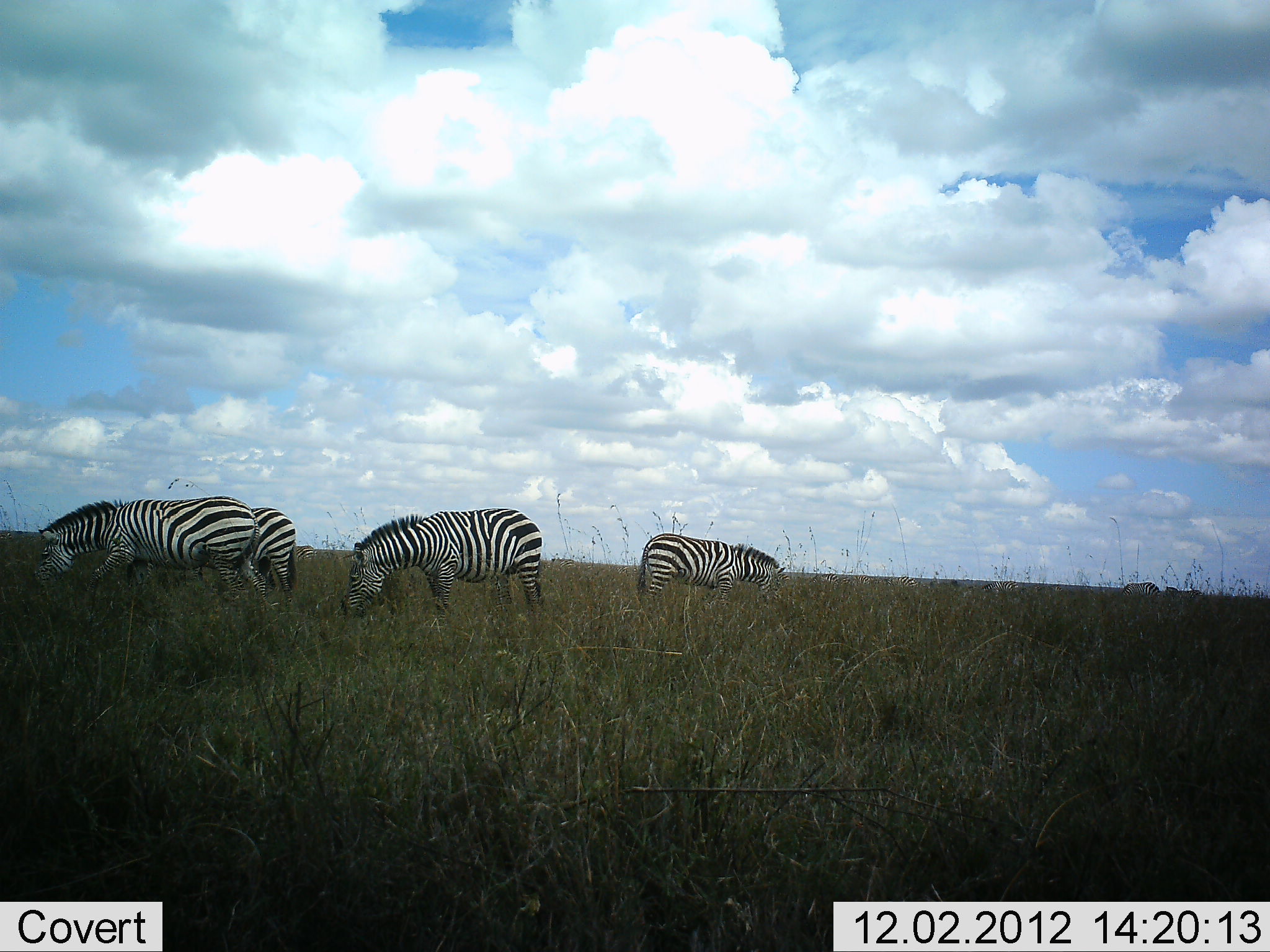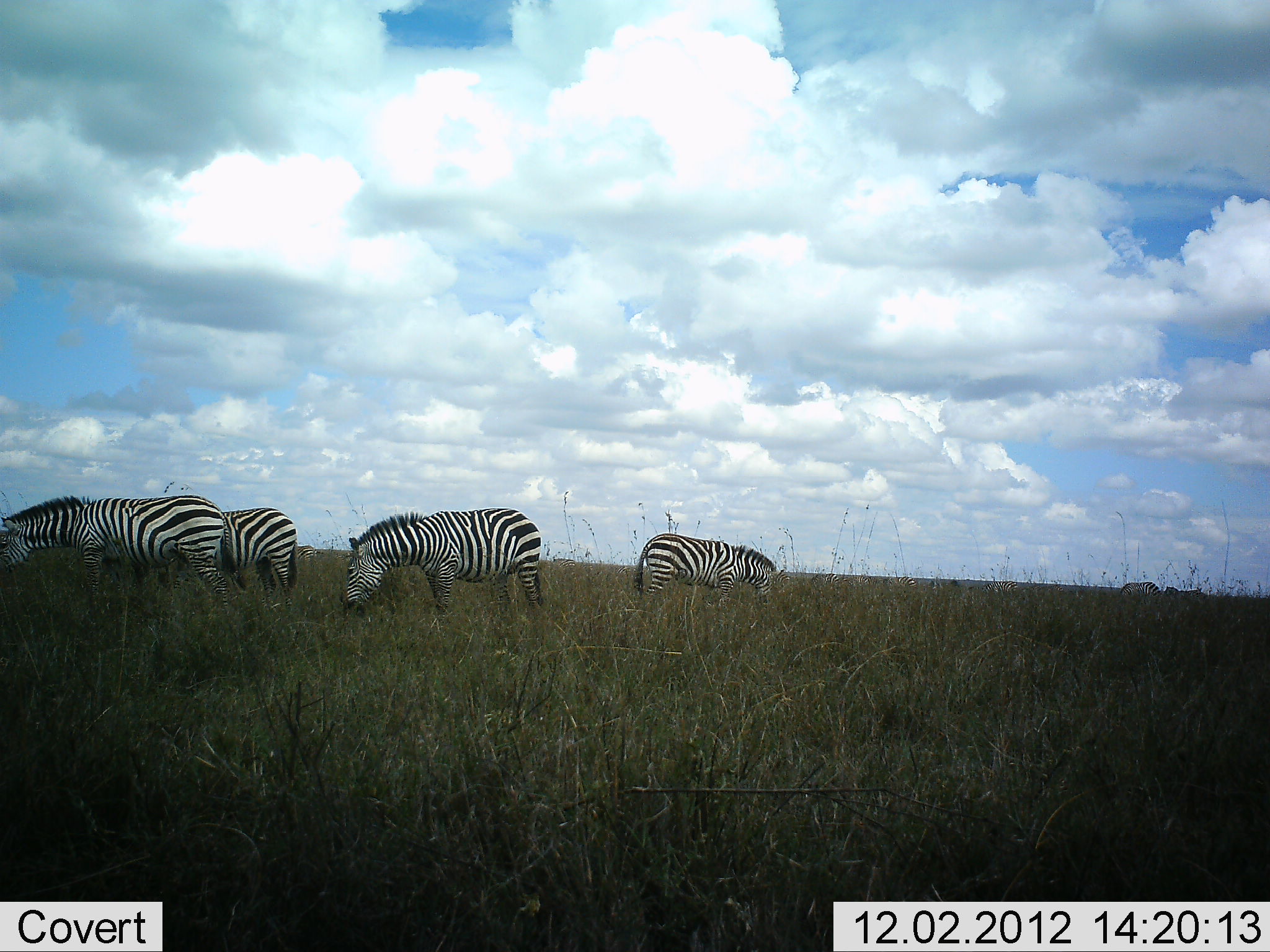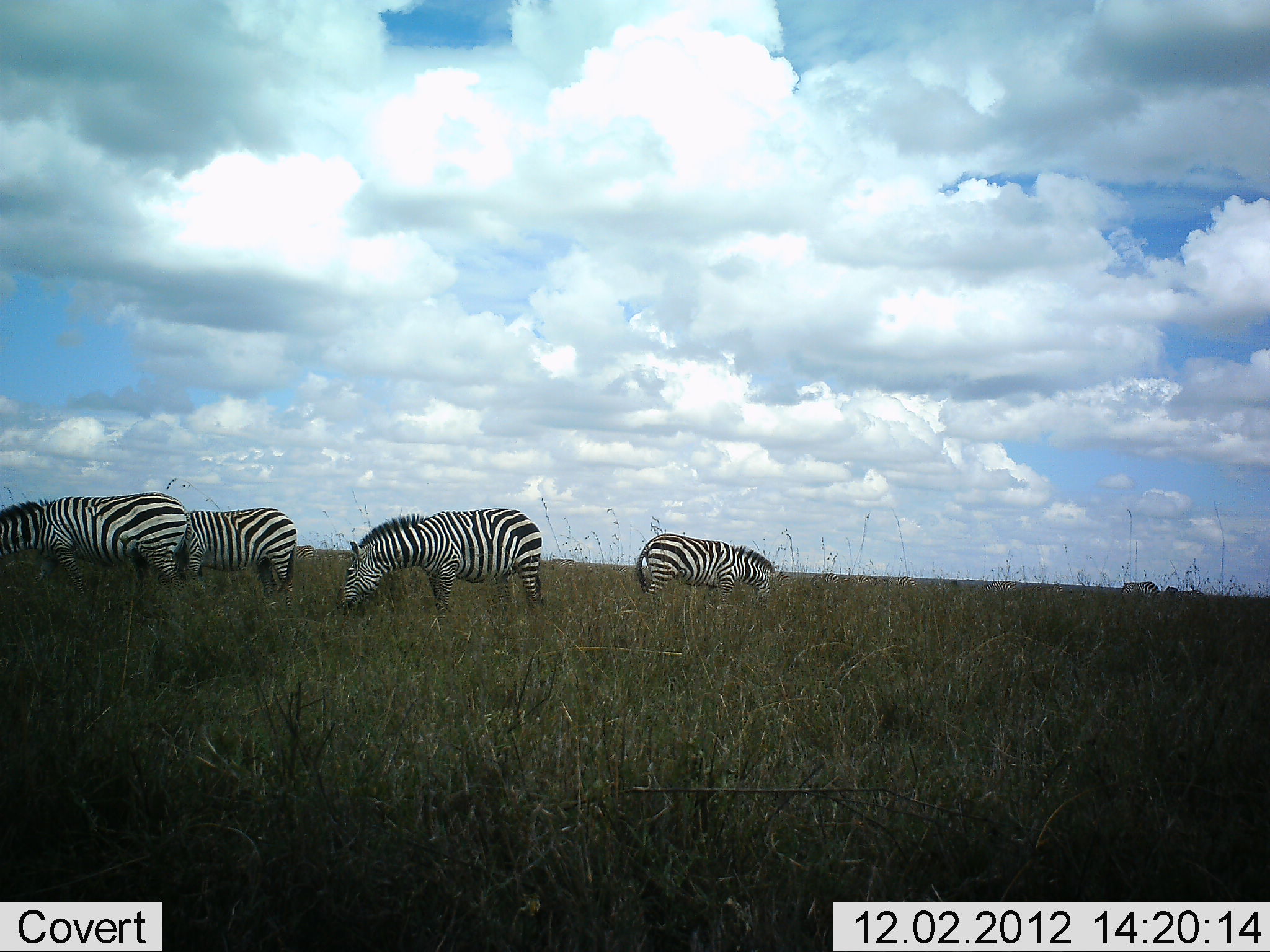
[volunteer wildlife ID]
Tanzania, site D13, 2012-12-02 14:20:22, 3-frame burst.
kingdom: Animalia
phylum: Chordata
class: Mammalia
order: Perissodactyla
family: Equidae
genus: Equus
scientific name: Equus quagga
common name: plains zebra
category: zebra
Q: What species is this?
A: Zebra (plains zebra) (Equus quagga).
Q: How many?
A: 4.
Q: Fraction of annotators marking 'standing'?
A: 50%.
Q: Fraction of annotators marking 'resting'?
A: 0%.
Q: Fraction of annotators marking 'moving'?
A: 20%.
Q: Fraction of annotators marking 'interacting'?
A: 0%.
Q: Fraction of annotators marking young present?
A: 0%.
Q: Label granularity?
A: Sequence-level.